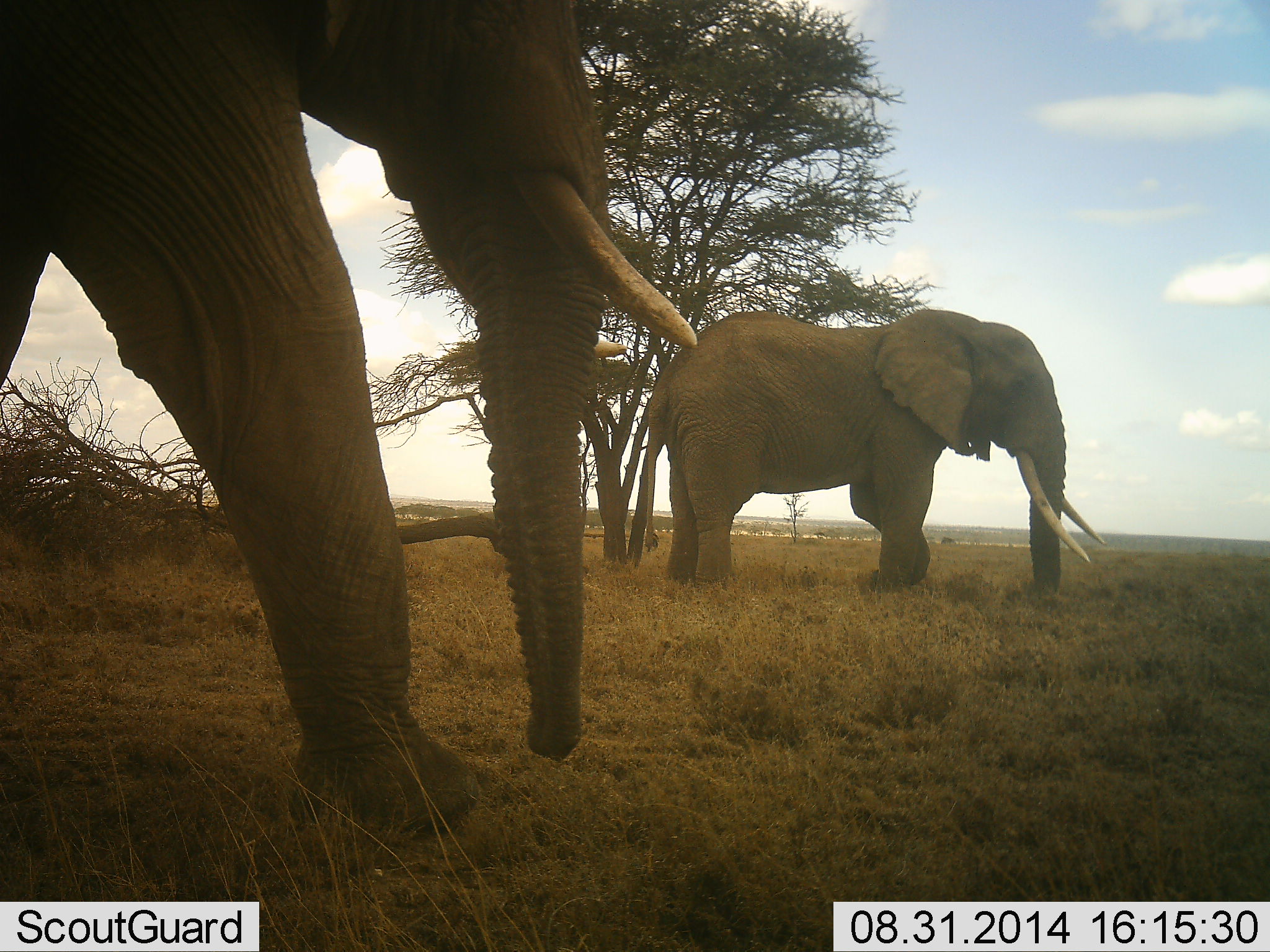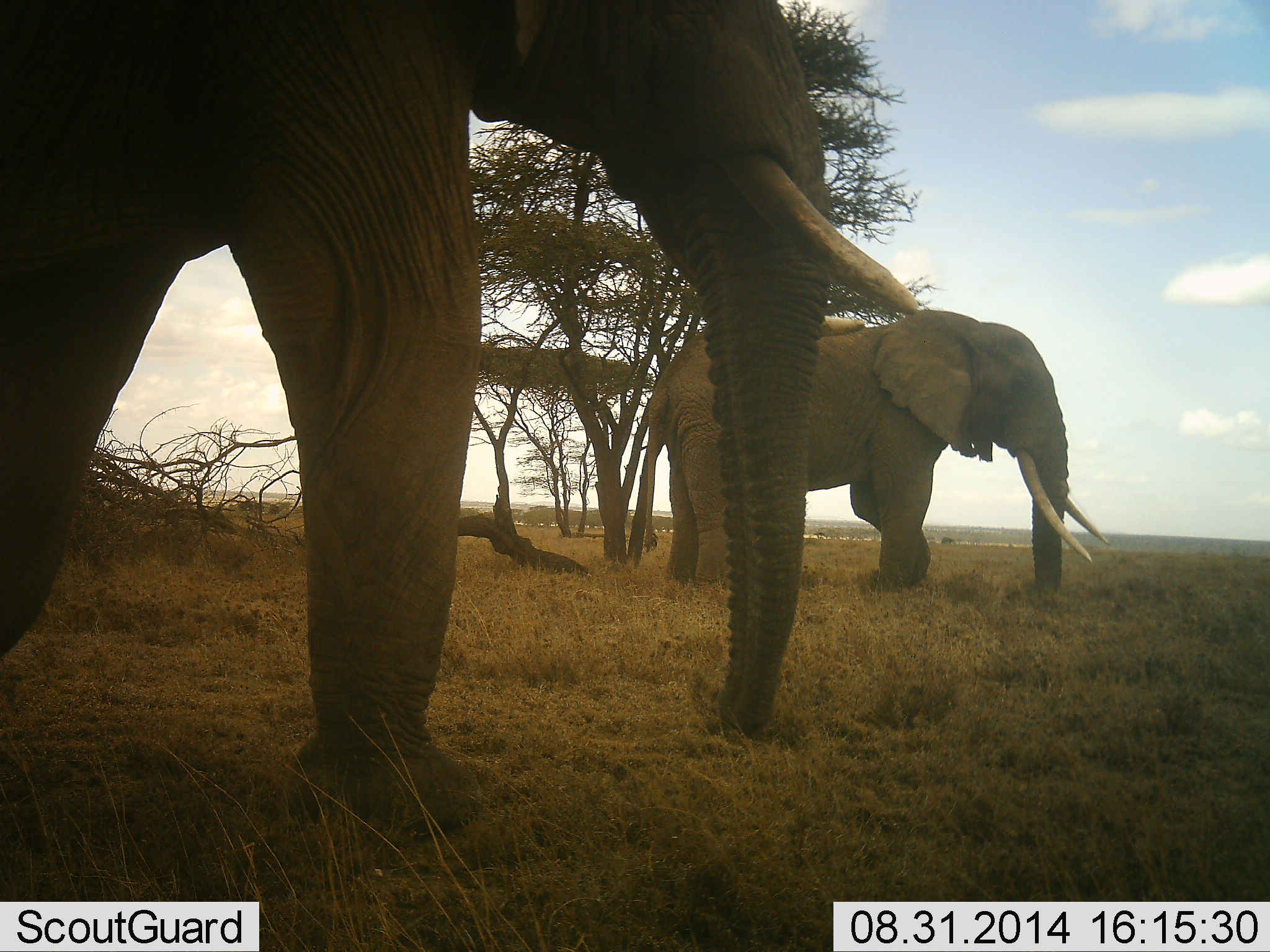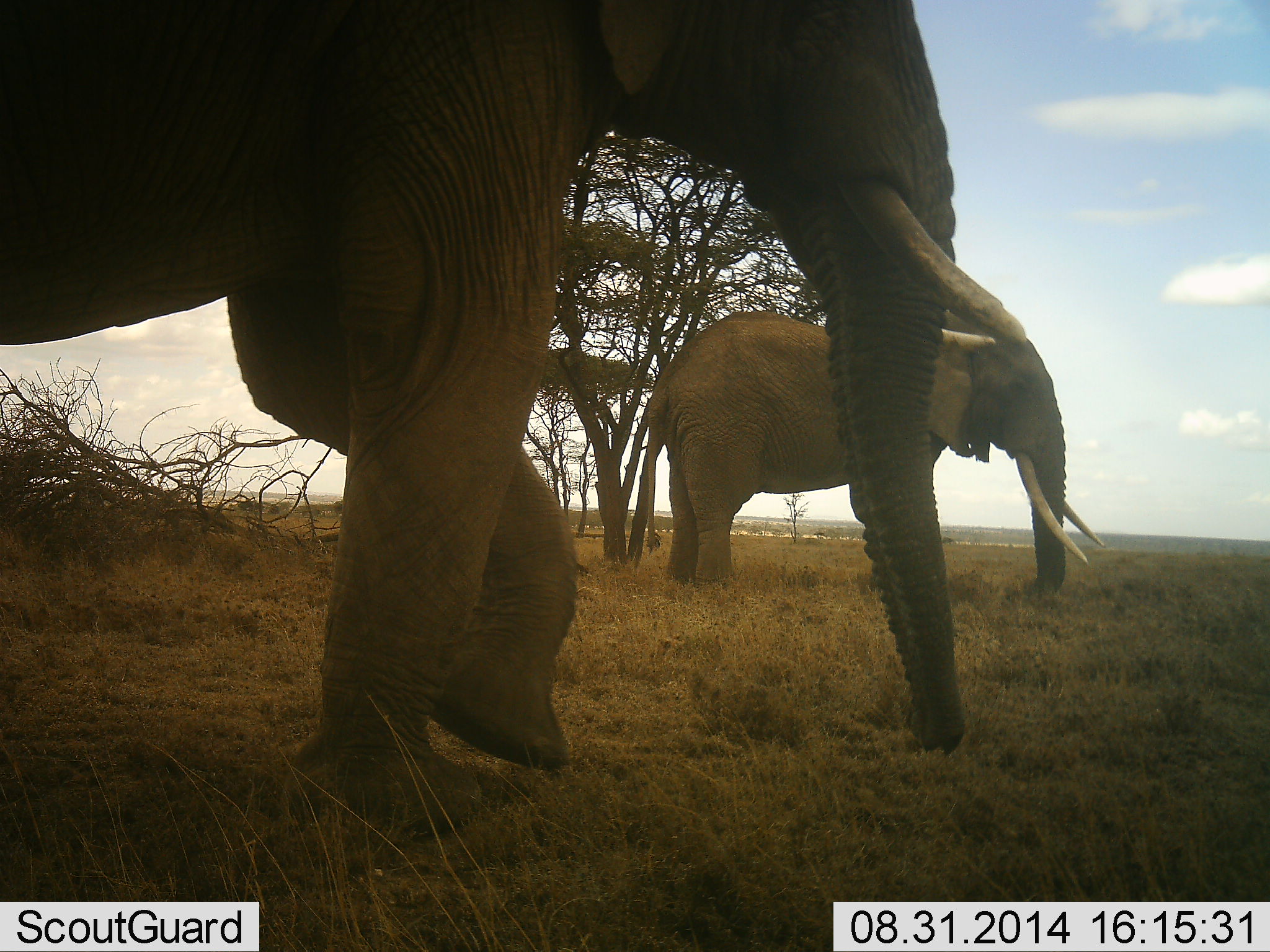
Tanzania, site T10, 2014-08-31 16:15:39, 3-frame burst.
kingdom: Animalia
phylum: Chordata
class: Mammalia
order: Proboscidea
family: Elephantidae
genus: Loxodonta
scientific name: Loxodonta africana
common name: african bush elephant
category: elephant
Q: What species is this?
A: Elephant (african bush elephant) (Loxodonta africana).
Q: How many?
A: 2.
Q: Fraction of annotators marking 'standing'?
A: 70%.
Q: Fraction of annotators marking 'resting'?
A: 0%.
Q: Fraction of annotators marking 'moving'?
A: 90%.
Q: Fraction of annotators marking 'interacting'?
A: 0%.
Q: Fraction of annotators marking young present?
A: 0%.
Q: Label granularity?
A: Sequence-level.